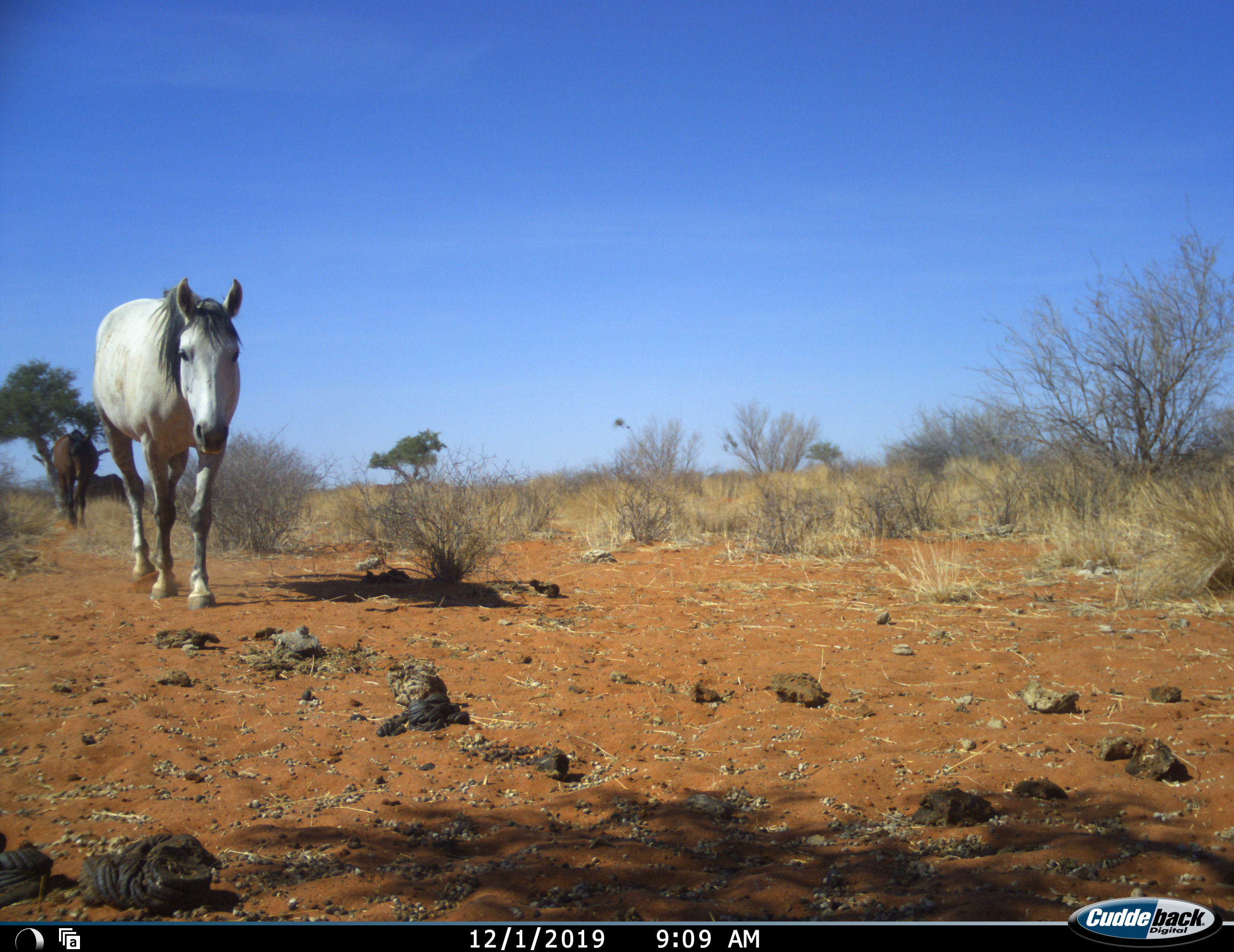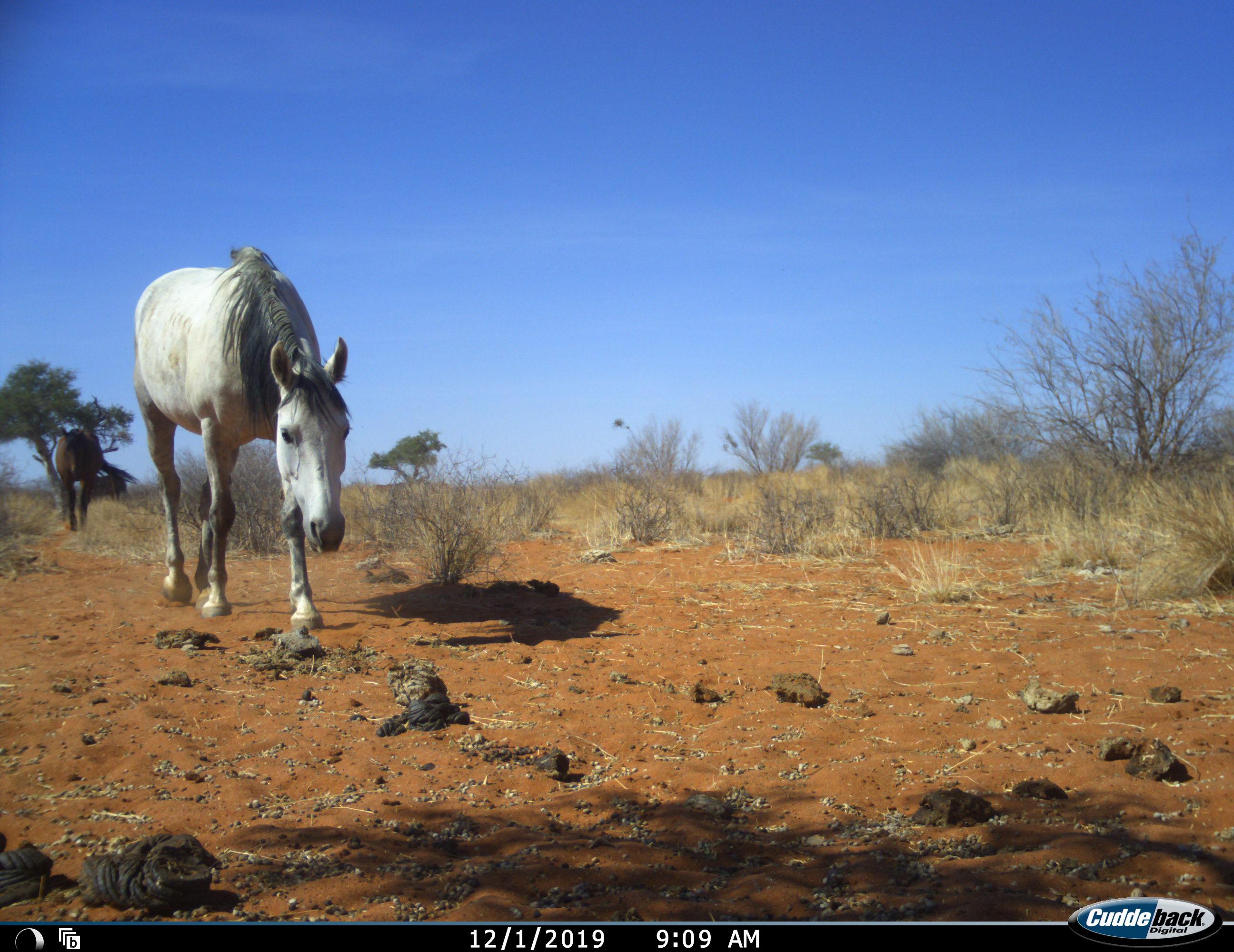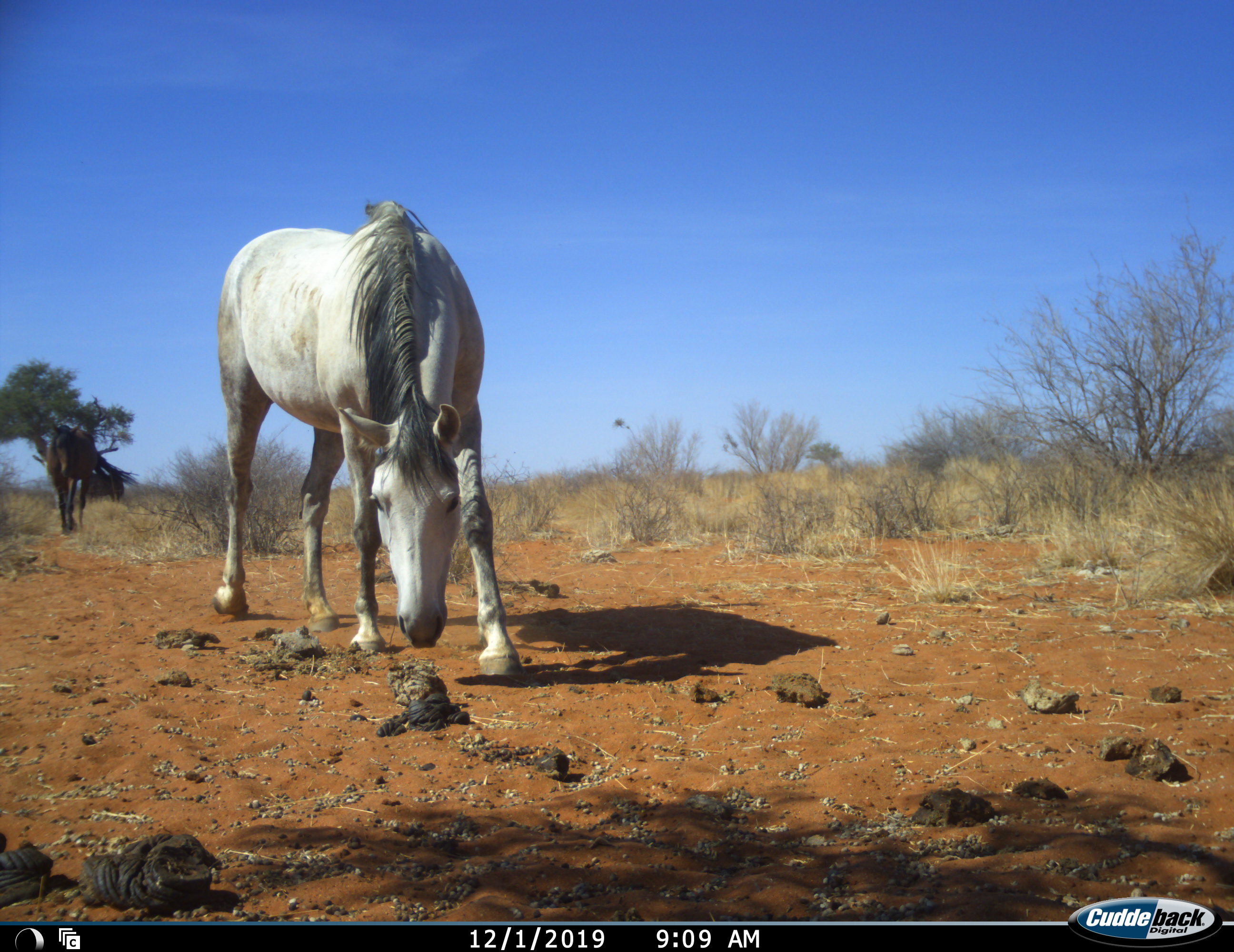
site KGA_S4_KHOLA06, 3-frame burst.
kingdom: Animalia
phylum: Chordata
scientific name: Vertebrata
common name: domestic animal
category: domesticanimal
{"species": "domesticanimal (domestic animal) (Vertebrata)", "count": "2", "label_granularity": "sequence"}